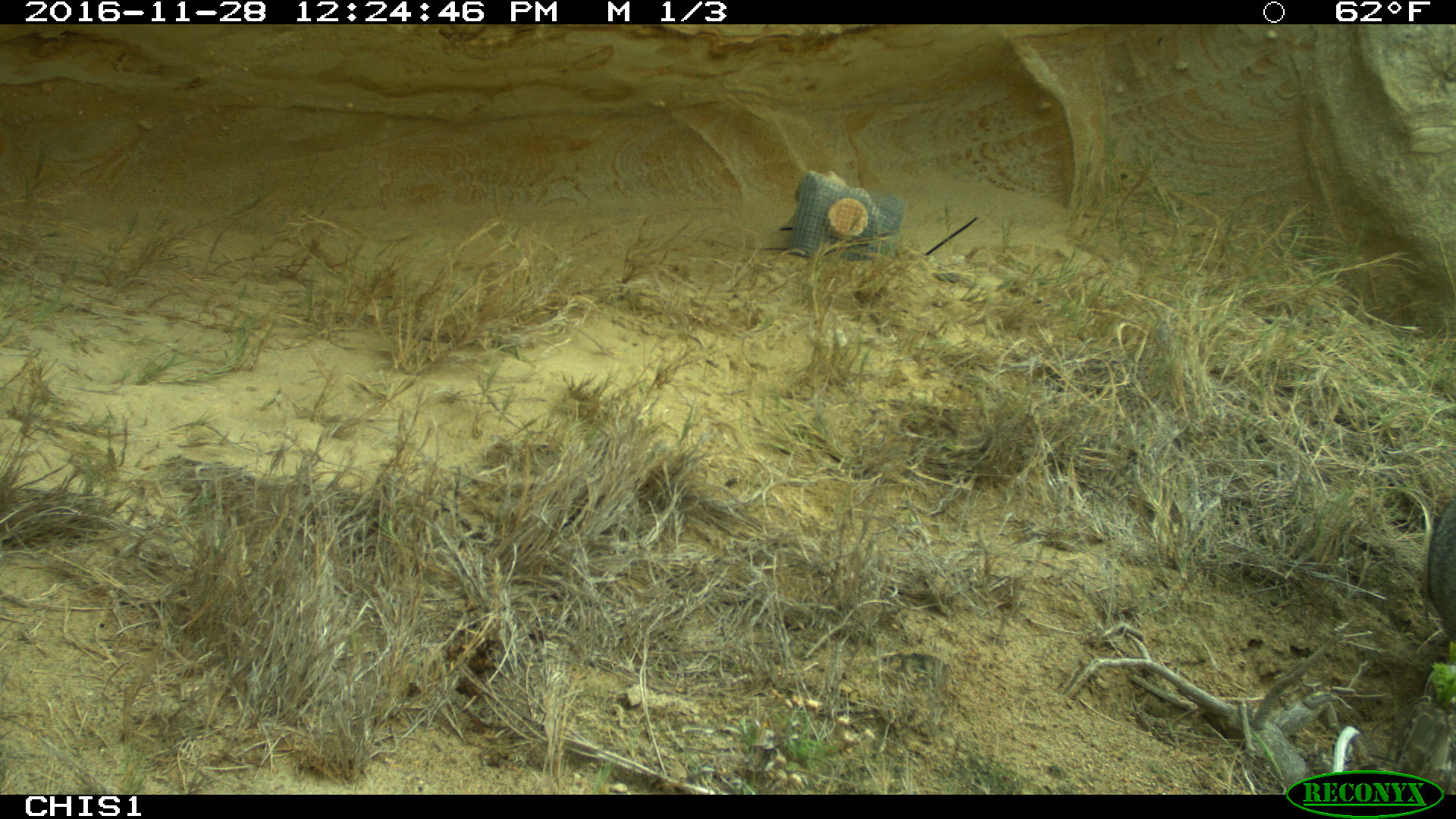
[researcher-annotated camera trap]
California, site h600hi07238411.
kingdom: Animalia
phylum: Chordata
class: Mammalia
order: Carnivora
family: Canidae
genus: Urocyon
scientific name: Urocyon littoralis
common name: island fox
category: fox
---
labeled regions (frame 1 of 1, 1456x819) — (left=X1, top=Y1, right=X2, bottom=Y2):
fox: (left=1425, top=497, right=1455, bottom=635)